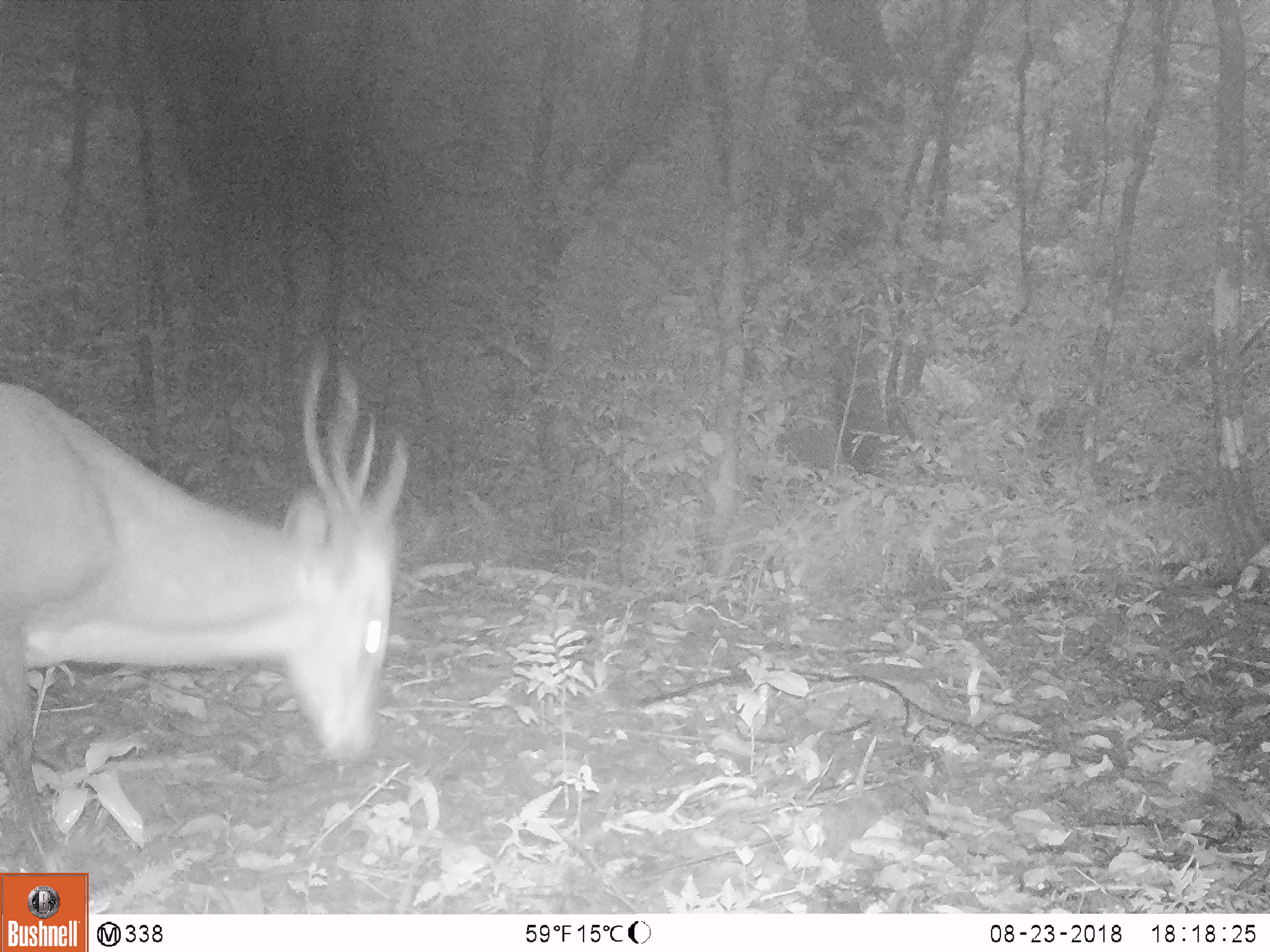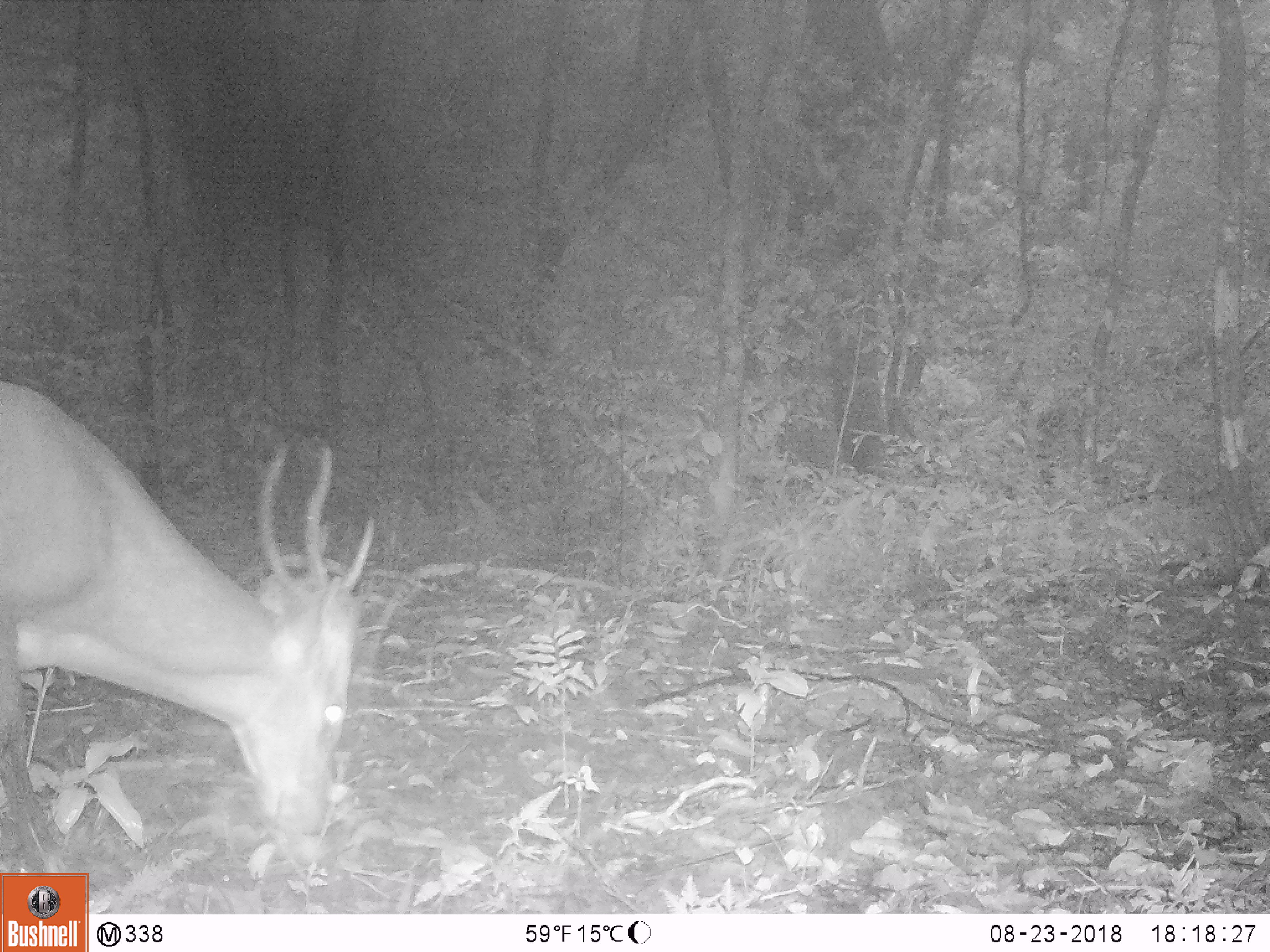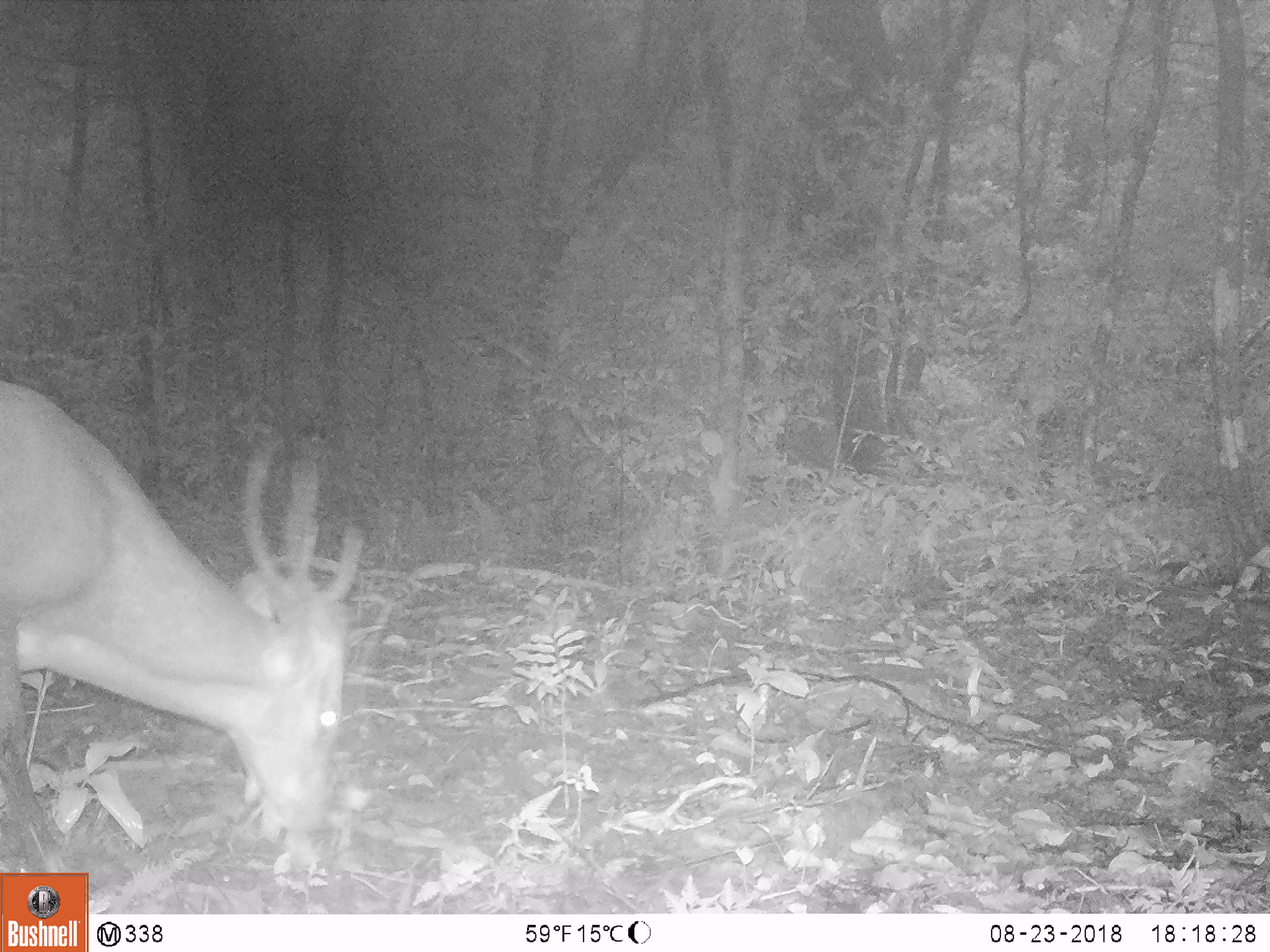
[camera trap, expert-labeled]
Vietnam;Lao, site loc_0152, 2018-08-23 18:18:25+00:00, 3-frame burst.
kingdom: Animalia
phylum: Chordata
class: Mammalia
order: Artiodactyla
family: Cervidae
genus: Muntiacus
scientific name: Muntiacus vuquangensis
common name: large-antlered muntjac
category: large antlered muntjac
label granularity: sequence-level